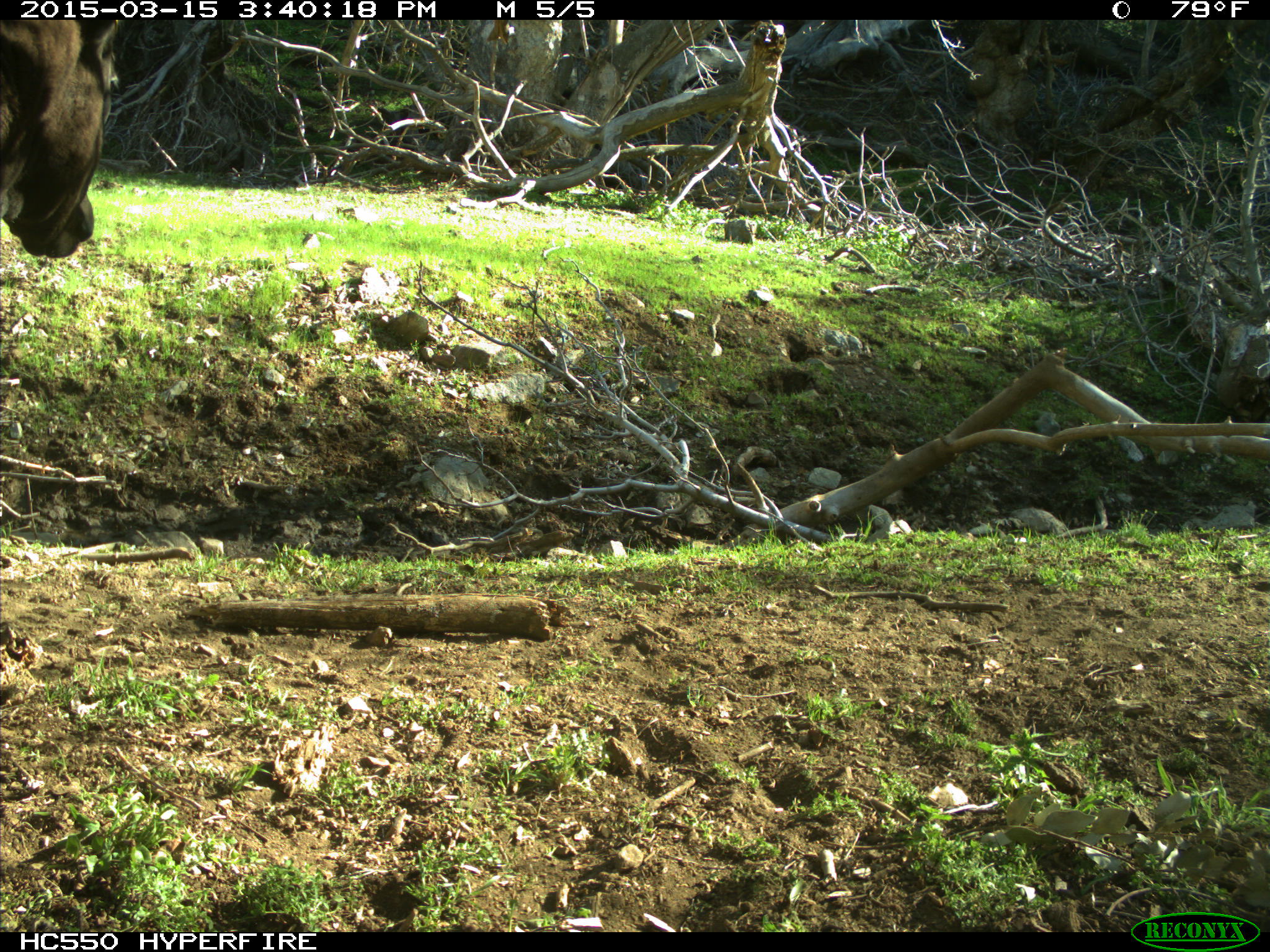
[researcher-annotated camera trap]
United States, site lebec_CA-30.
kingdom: Animalia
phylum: Chordata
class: Mammalia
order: Artiodactyla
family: Bovidae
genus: Bos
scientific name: Bos taurus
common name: domestic cow